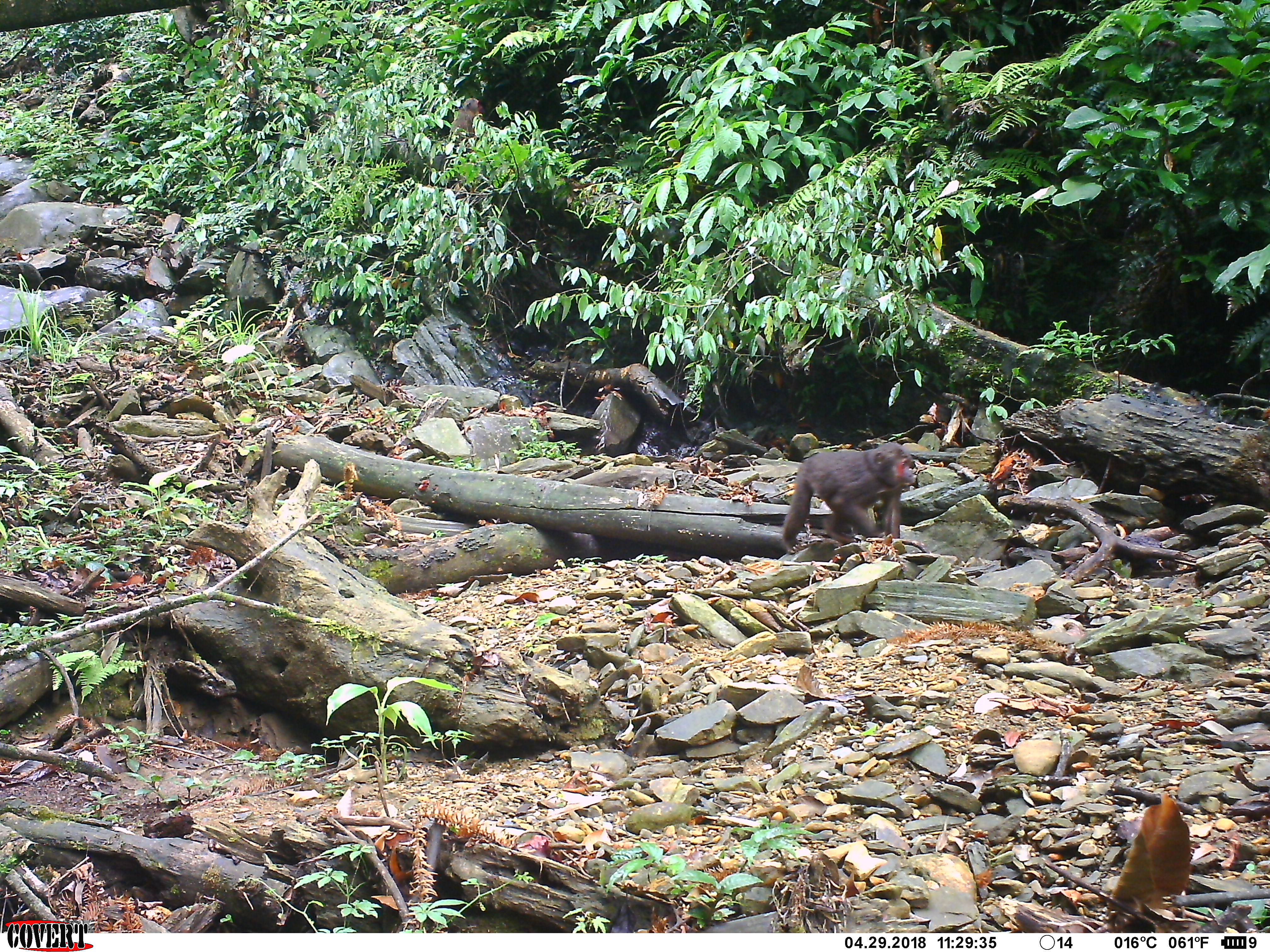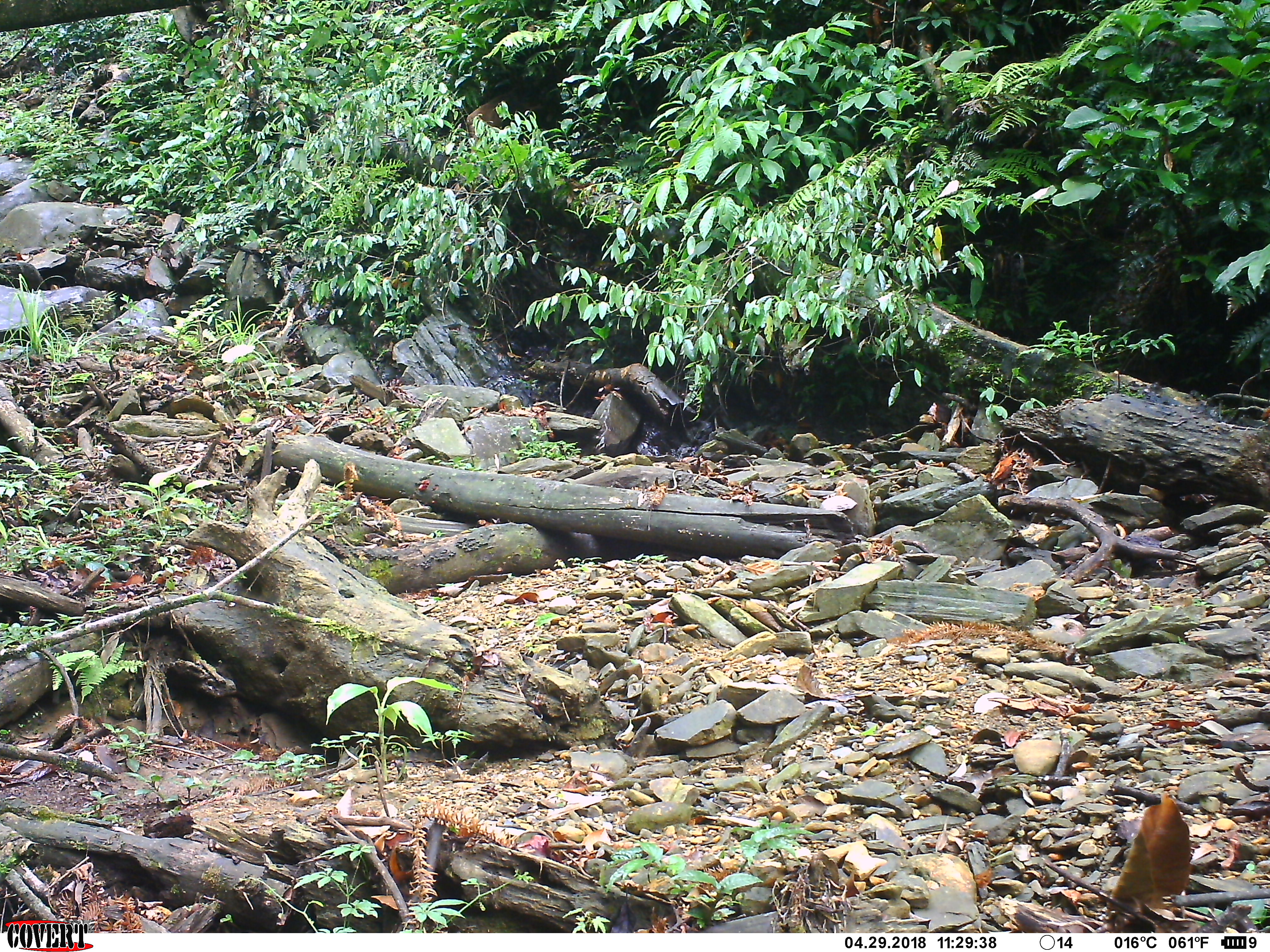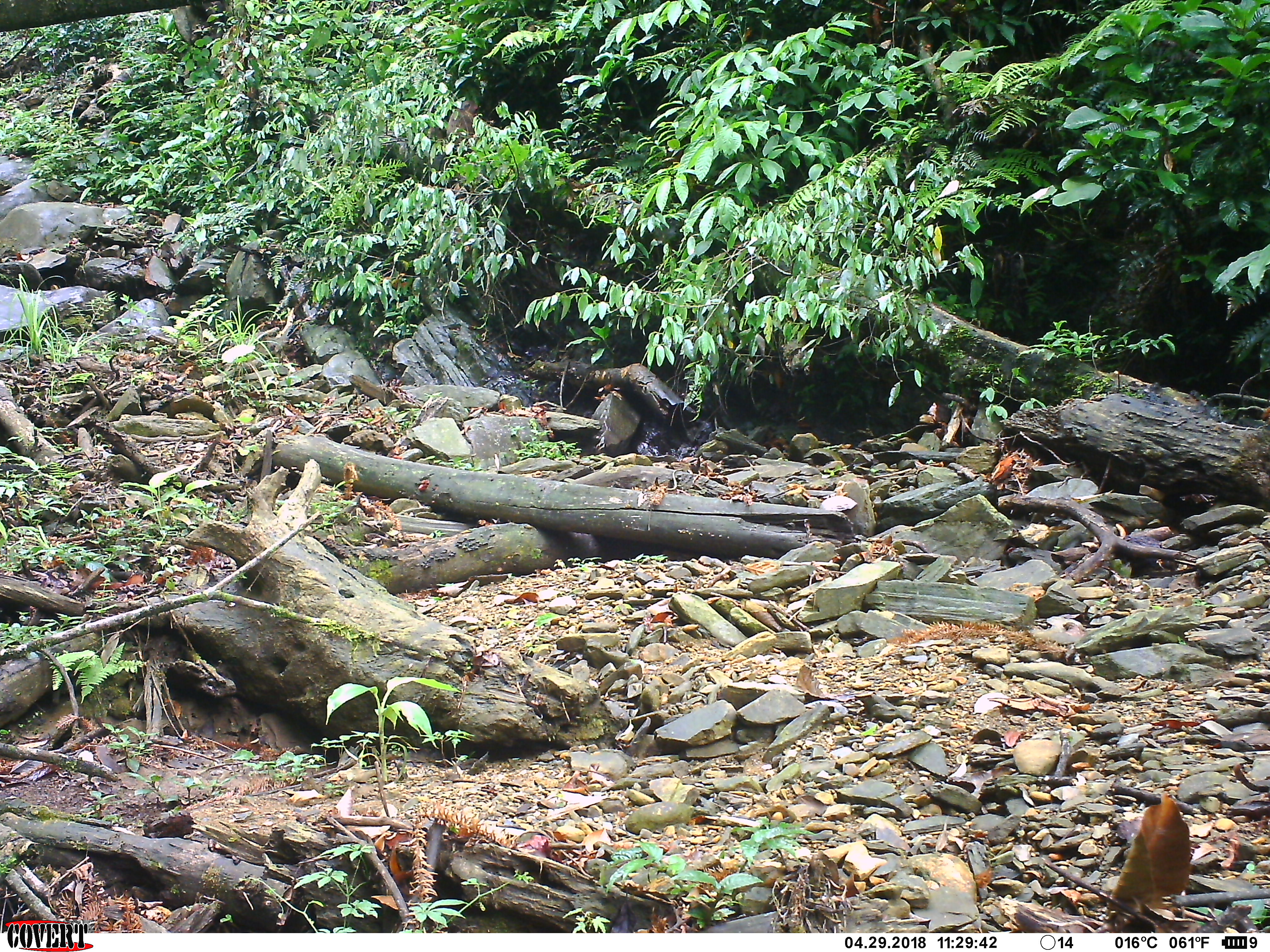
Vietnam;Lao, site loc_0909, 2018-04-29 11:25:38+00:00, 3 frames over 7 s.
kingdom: Animalia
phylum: Chordata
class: Mammalia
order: Primates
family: Cercopithecidae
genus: Macaca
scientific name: Macaca arctoides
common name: stump-tailed macaque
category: stump tailed macaque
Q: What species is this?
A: Stump tailed macaque (stump-tailed macaque) (Macaca arctoides).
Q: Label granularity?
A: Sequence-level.